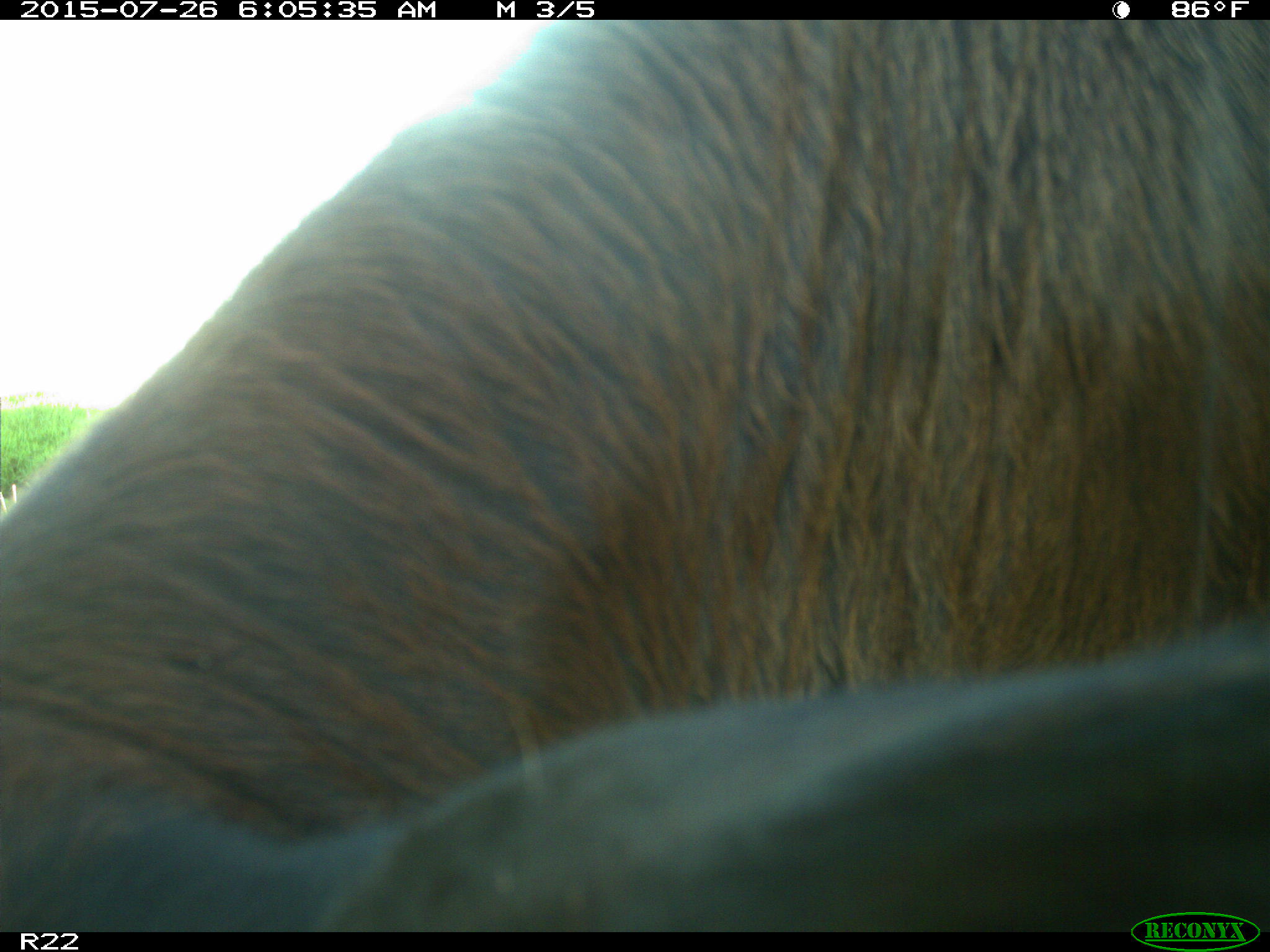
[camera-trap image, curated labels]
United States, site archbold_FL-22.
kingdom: Animalia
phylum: Chordata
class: Mammalia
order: Artiodactyla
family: Bovidae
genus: Bos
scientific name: Bos taurus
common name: domestic cow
Bos taurus (domestic cow).